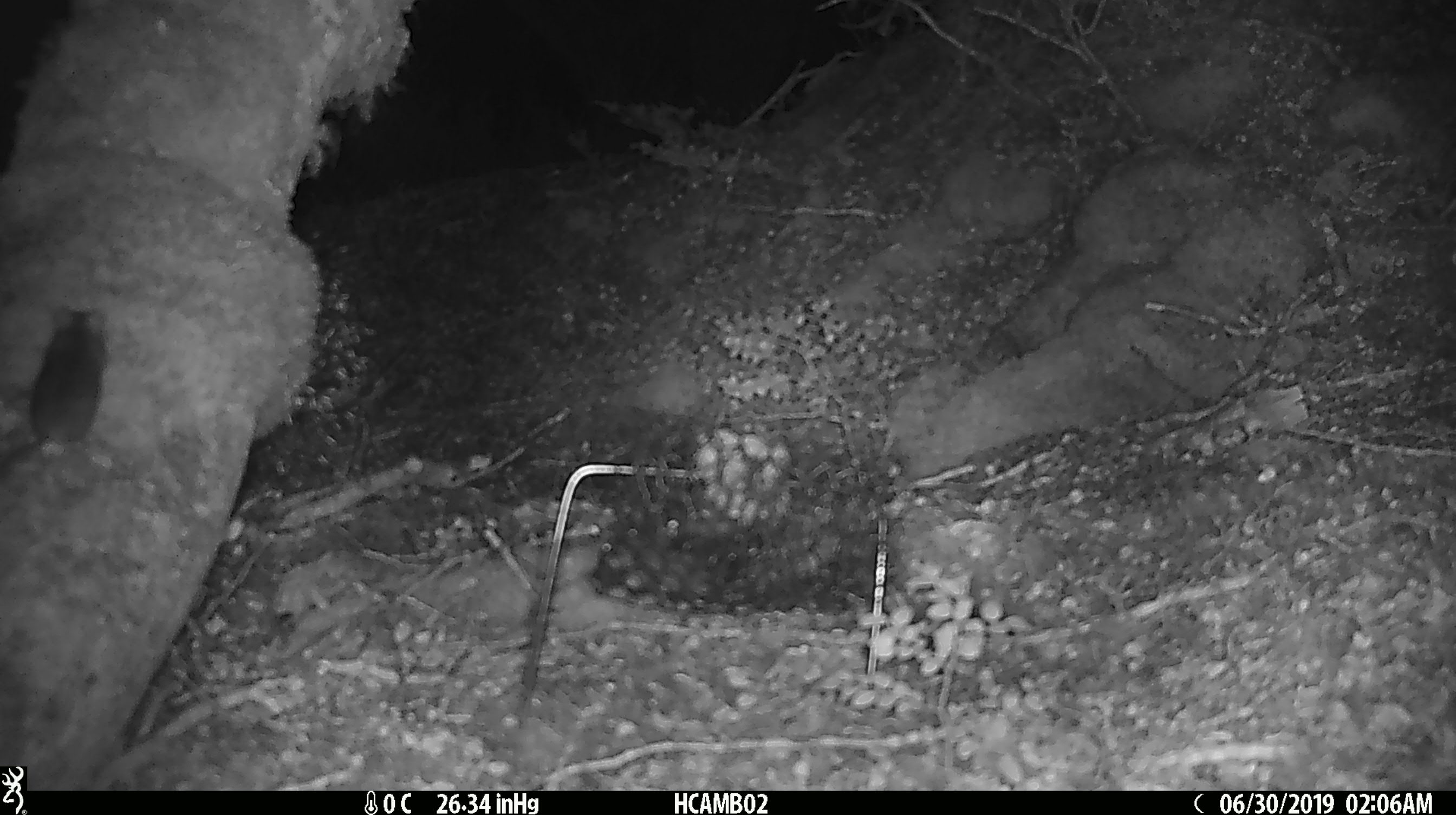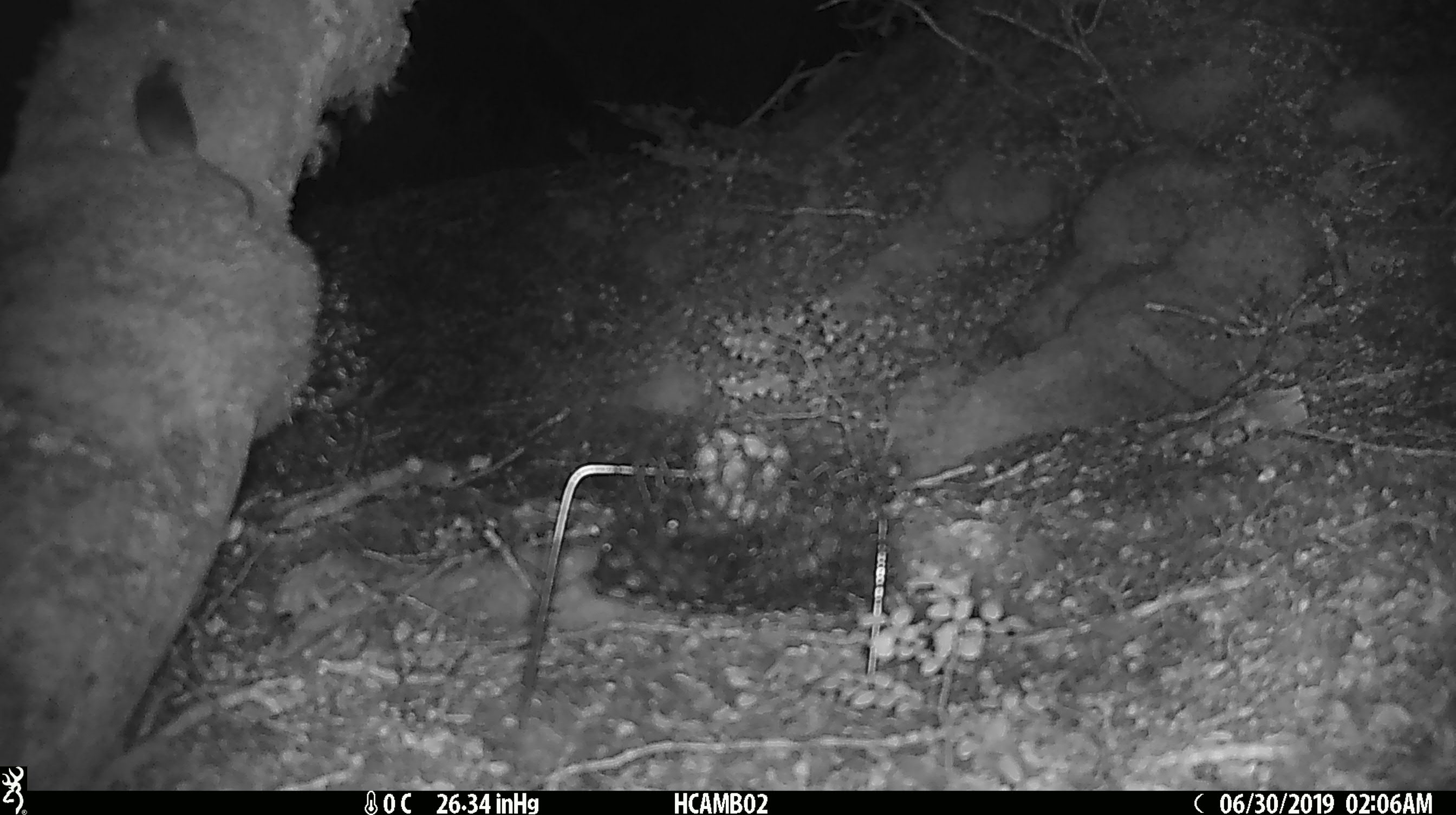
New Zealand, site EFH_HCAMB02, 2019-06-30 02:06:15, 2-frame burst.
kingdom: Animalia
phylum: Chordata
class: Mammalia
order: Rodentia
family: Muridae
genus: Mus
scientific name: Mus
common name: mouse